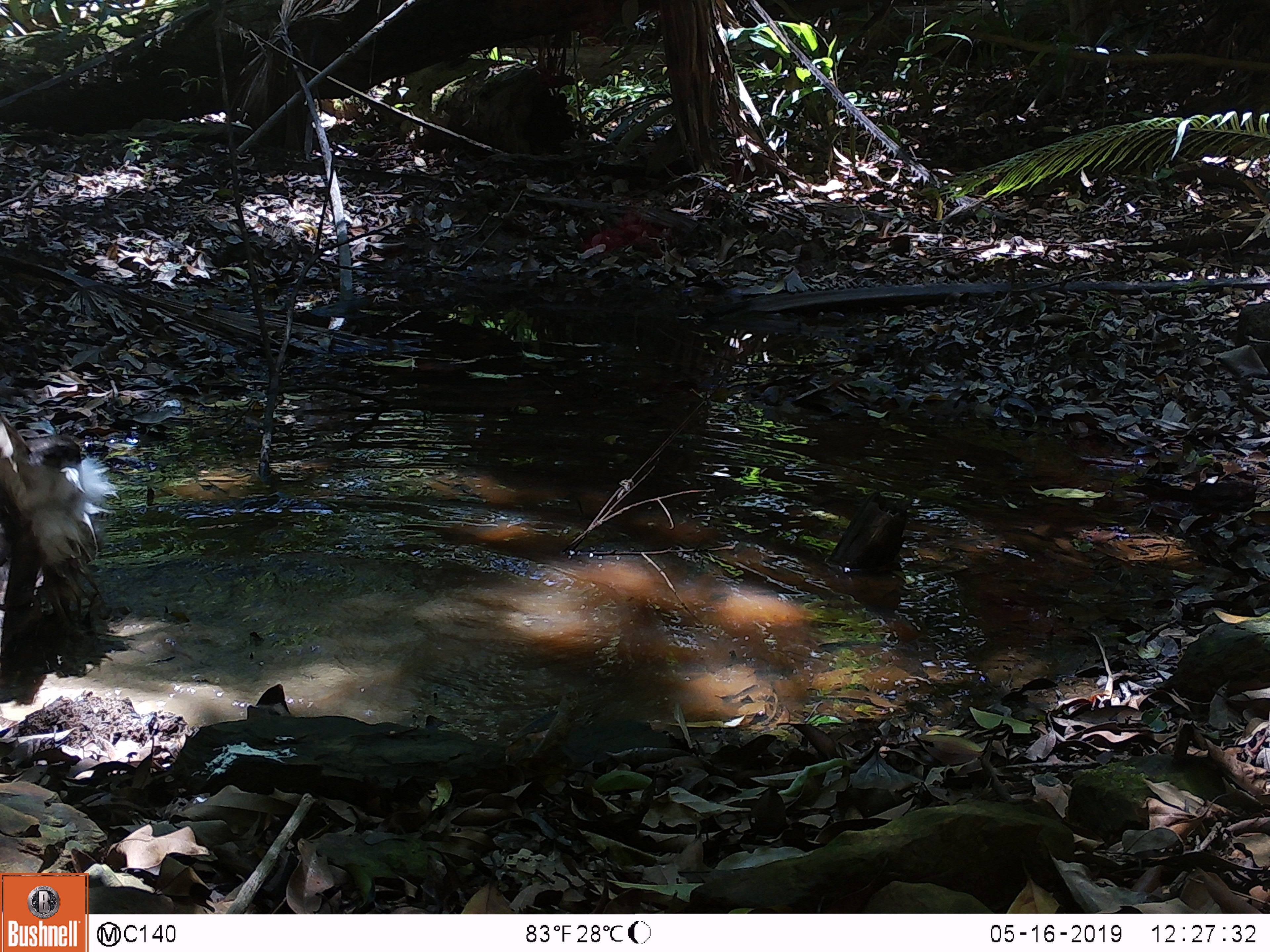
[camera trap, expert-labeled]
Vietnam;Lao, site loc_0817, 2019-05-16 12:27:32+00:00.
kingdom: Animalia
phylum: Chordata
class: Aves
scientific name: Aves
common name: bird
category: unidentified bird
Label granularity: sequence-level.